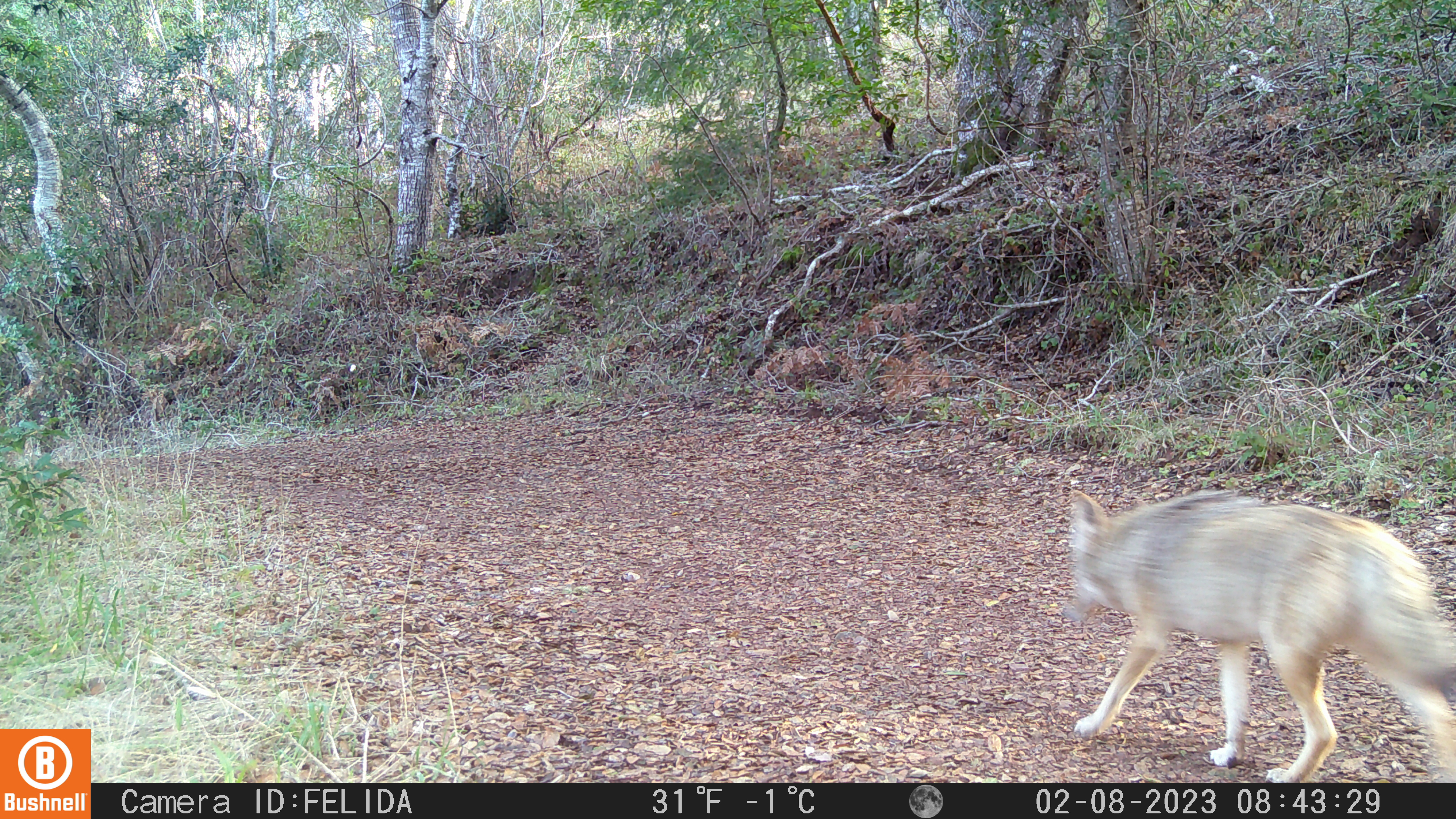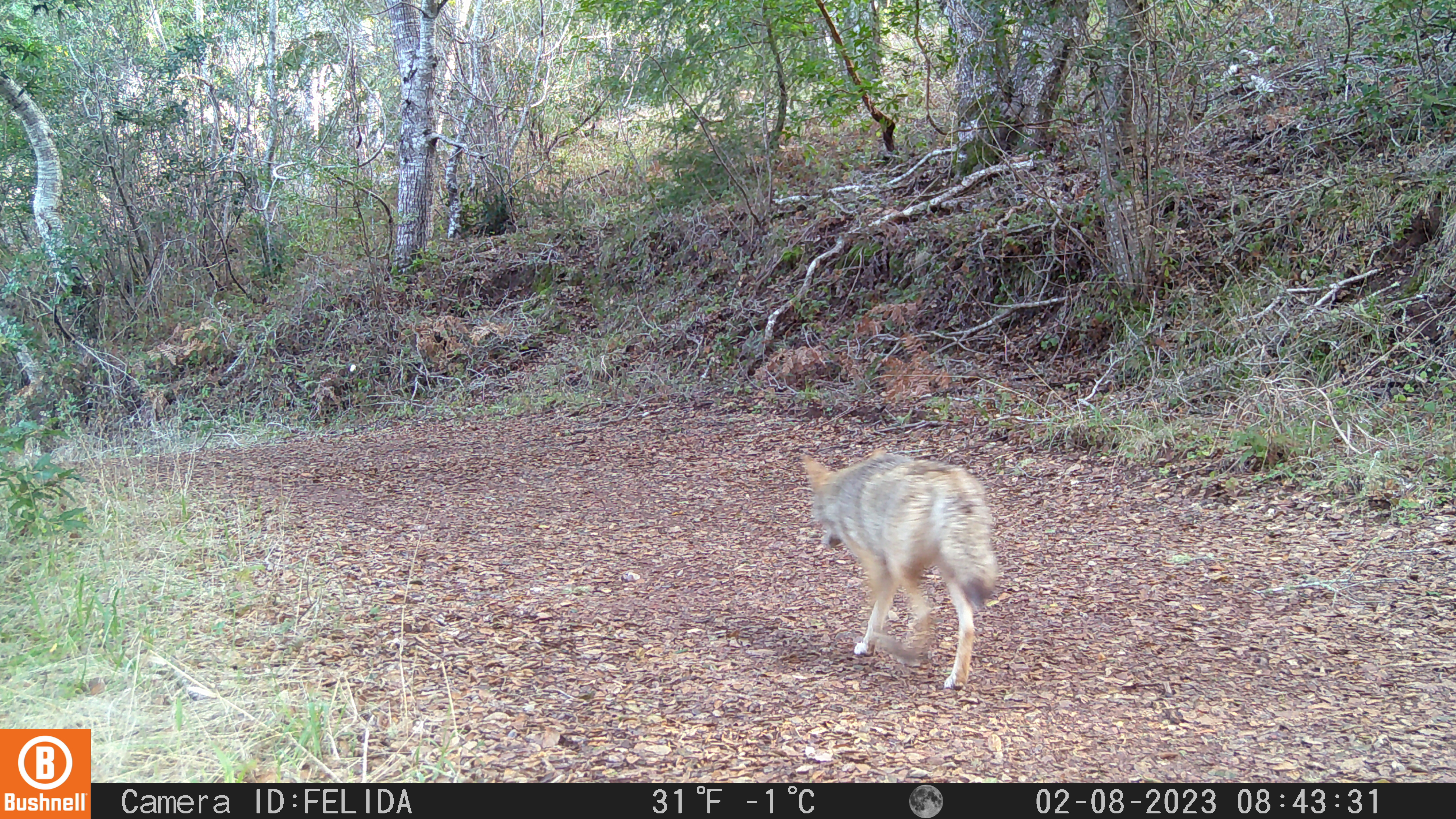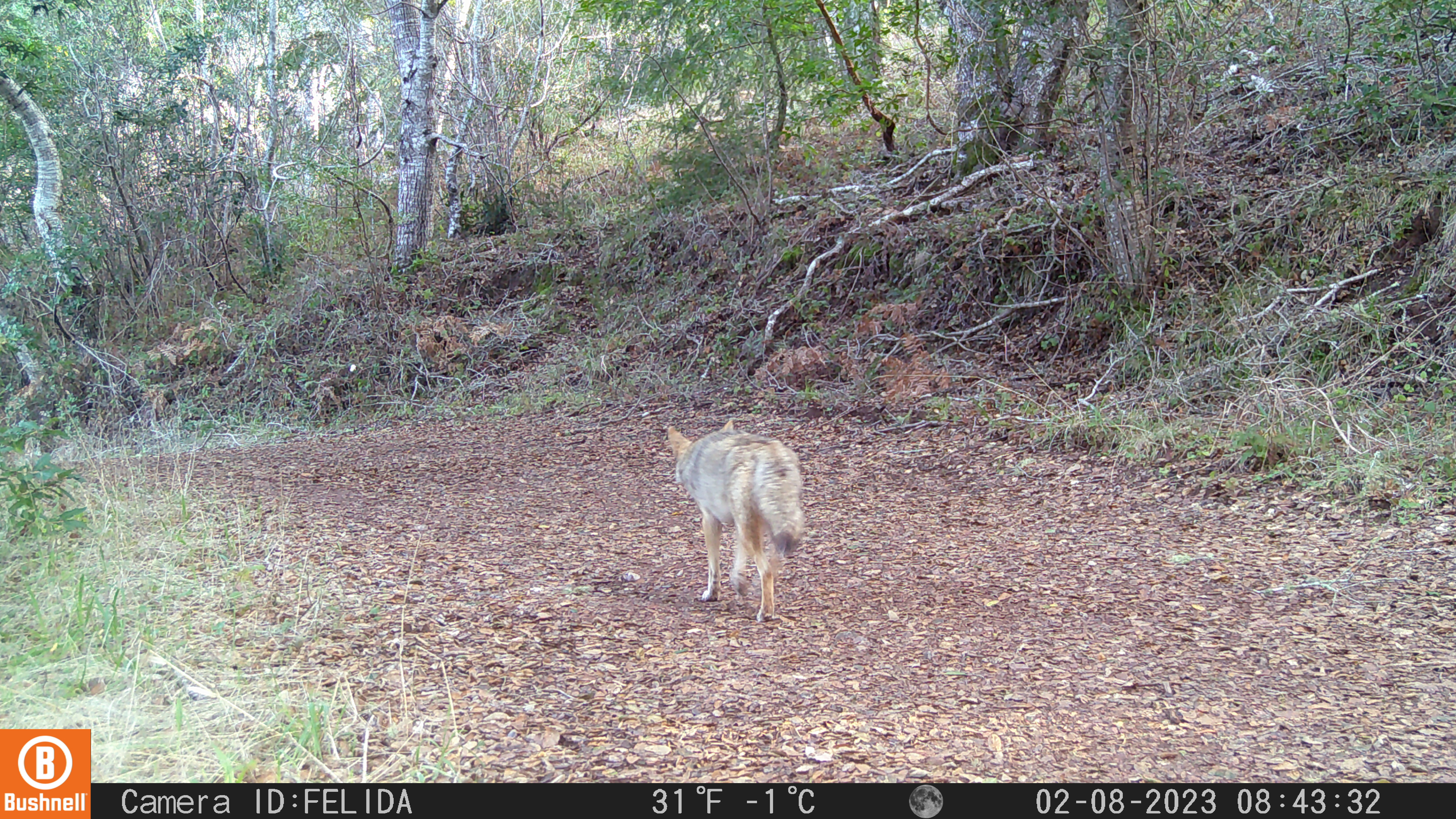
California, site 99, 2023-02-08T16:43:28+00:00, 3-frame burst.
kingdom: Animalia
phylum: Chordata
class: Mammalia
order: Carnivora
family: Canidae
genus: Canis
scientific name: Canis latrans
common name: coyote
Coyote (Canis latrans).